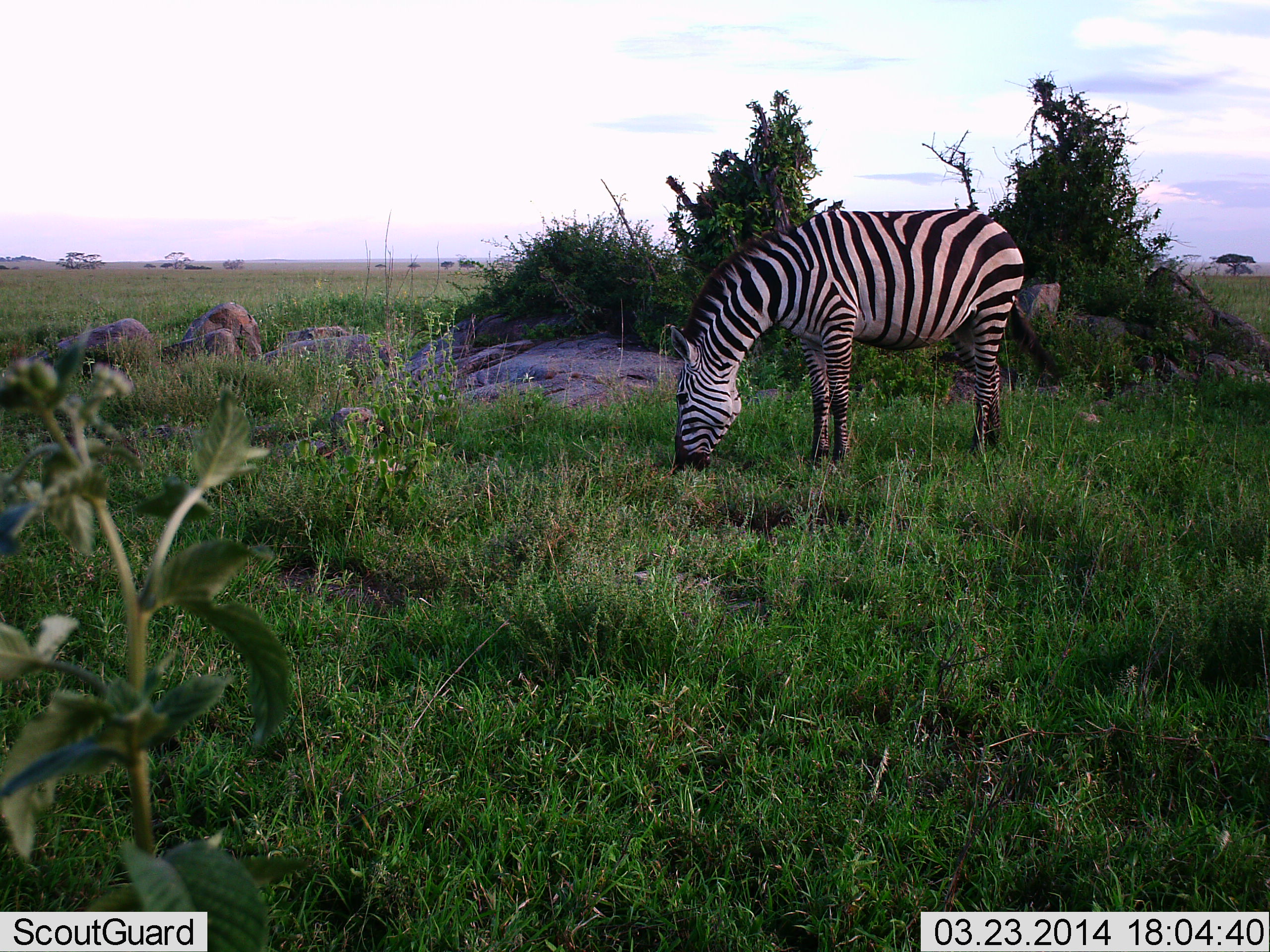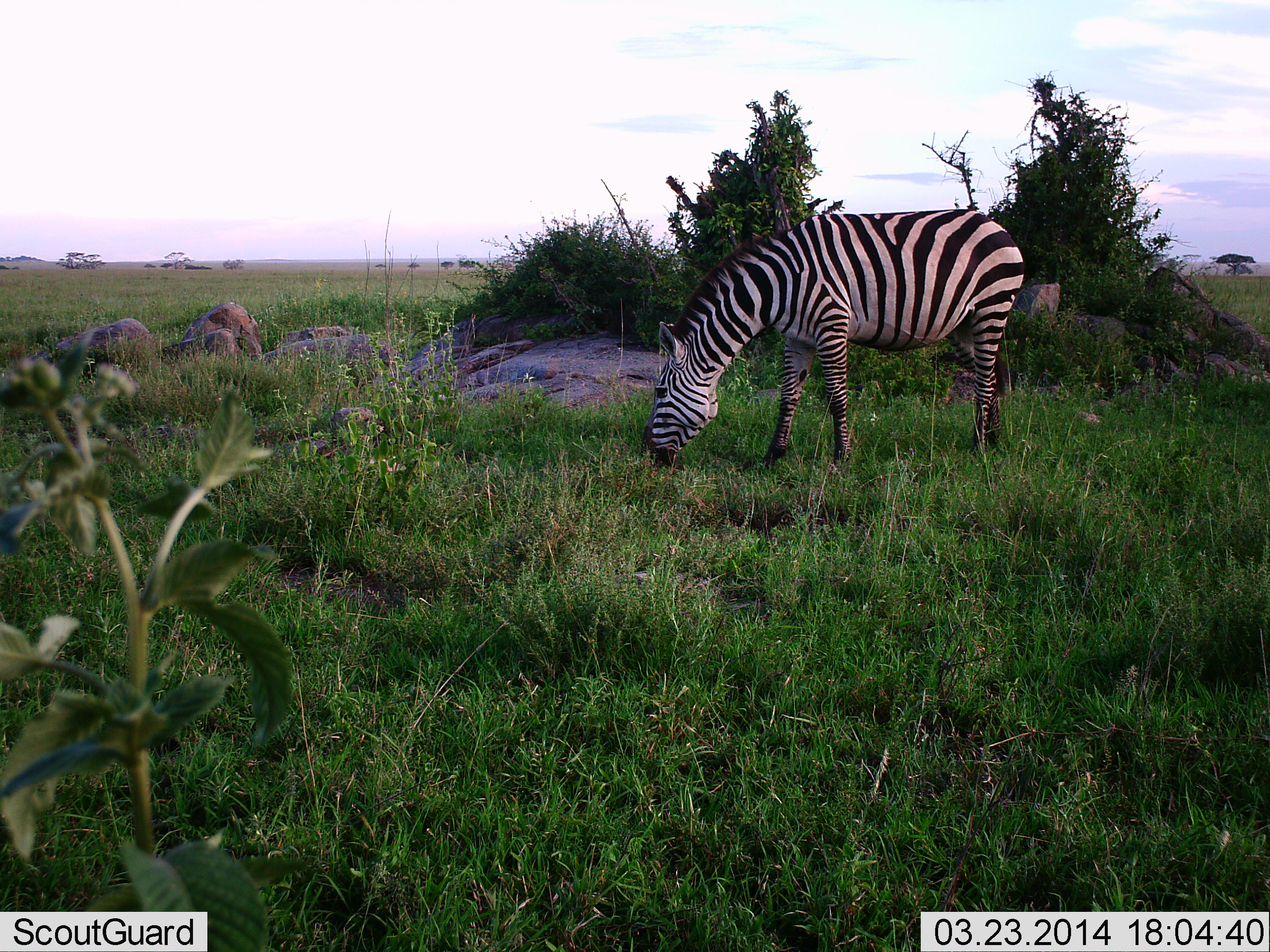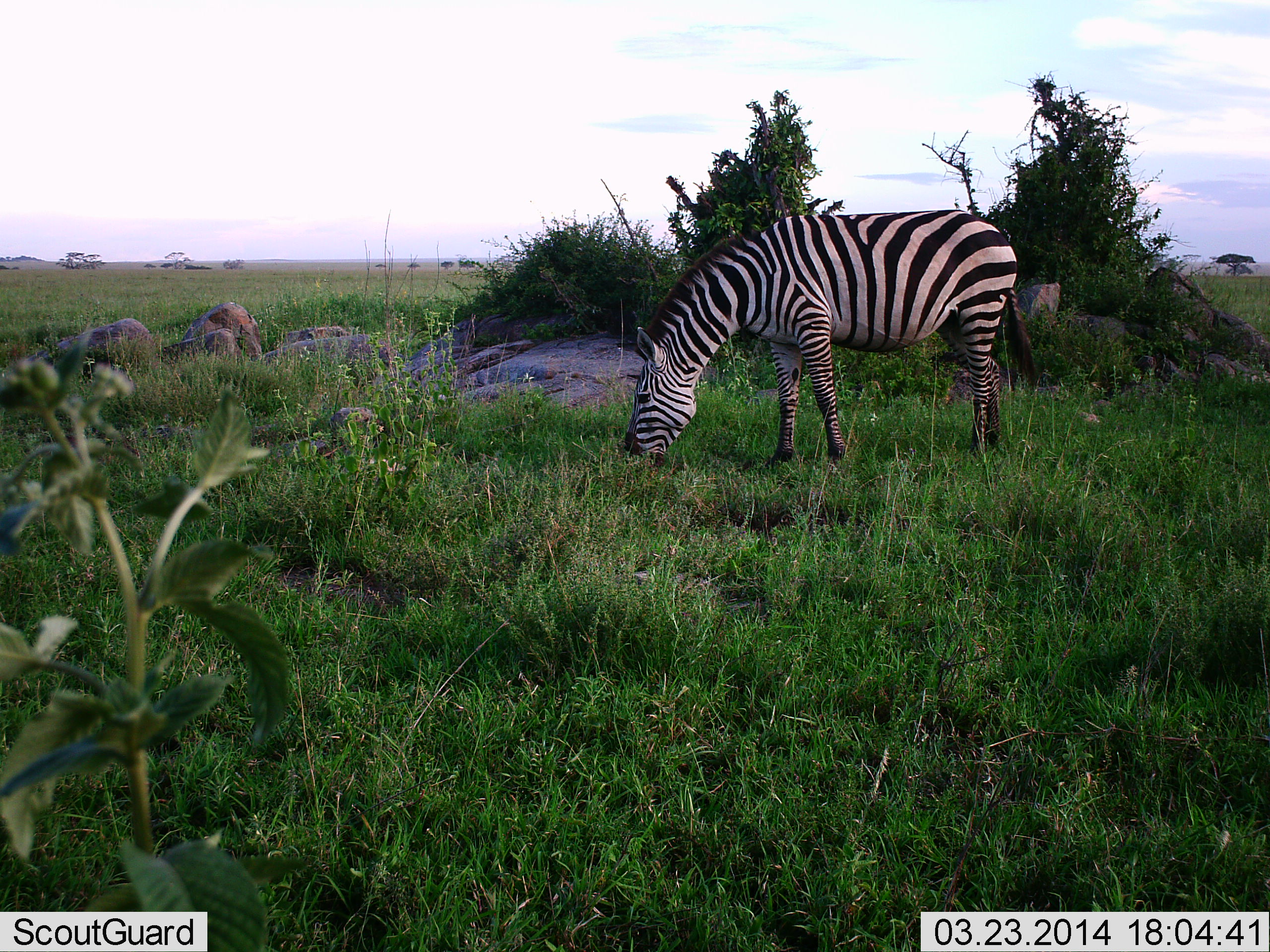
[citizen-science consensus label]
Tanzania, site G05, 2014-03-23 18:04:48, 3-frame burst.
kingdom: Animalia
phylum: Chordata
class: Mammalia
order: Perissodactyla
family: Equidae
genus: Equus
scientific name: Equus quagga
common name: plains zebra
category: zebra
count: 1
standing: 10%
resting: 0%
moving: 0%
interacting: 0%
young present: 0%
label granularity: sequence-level